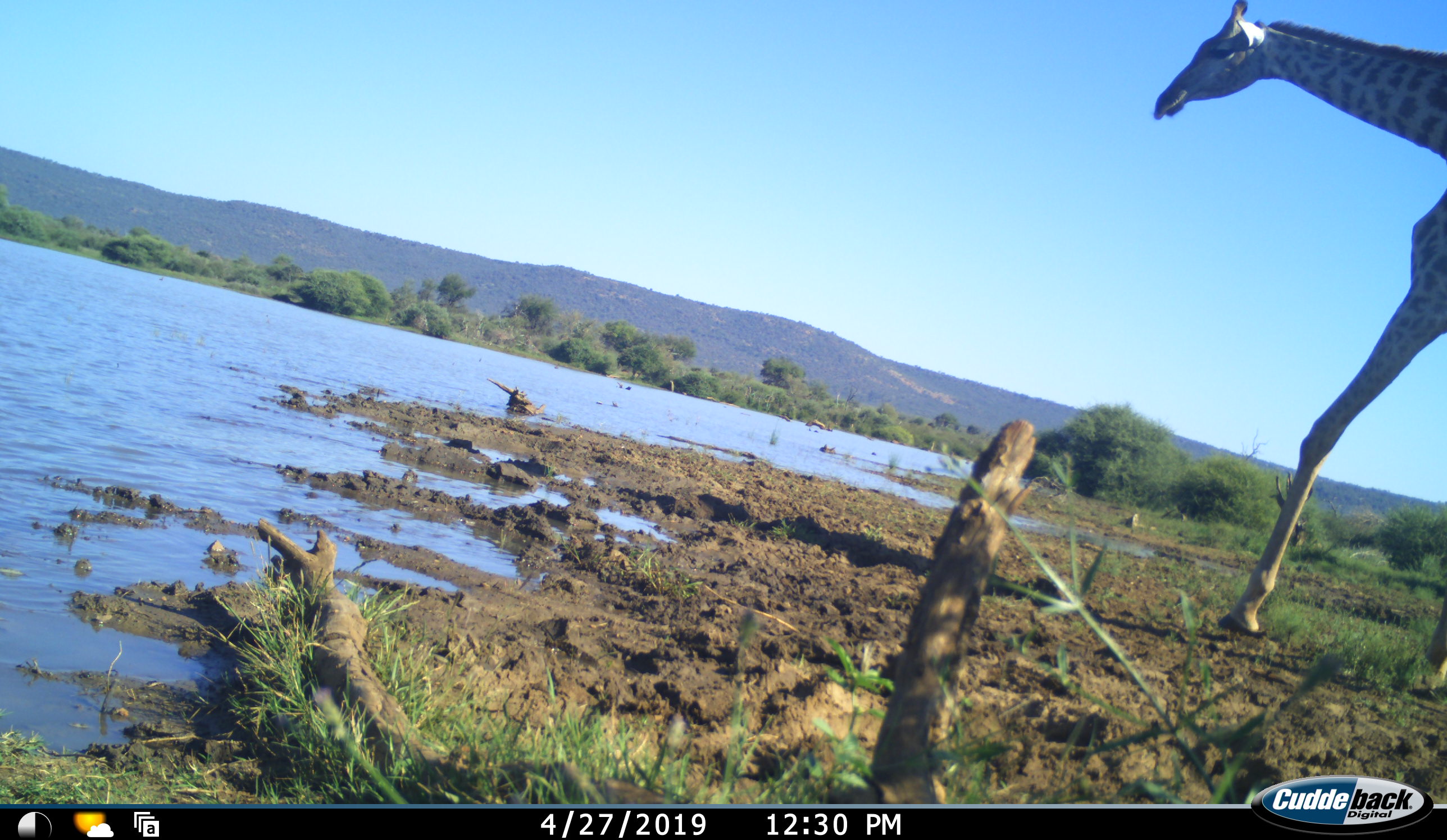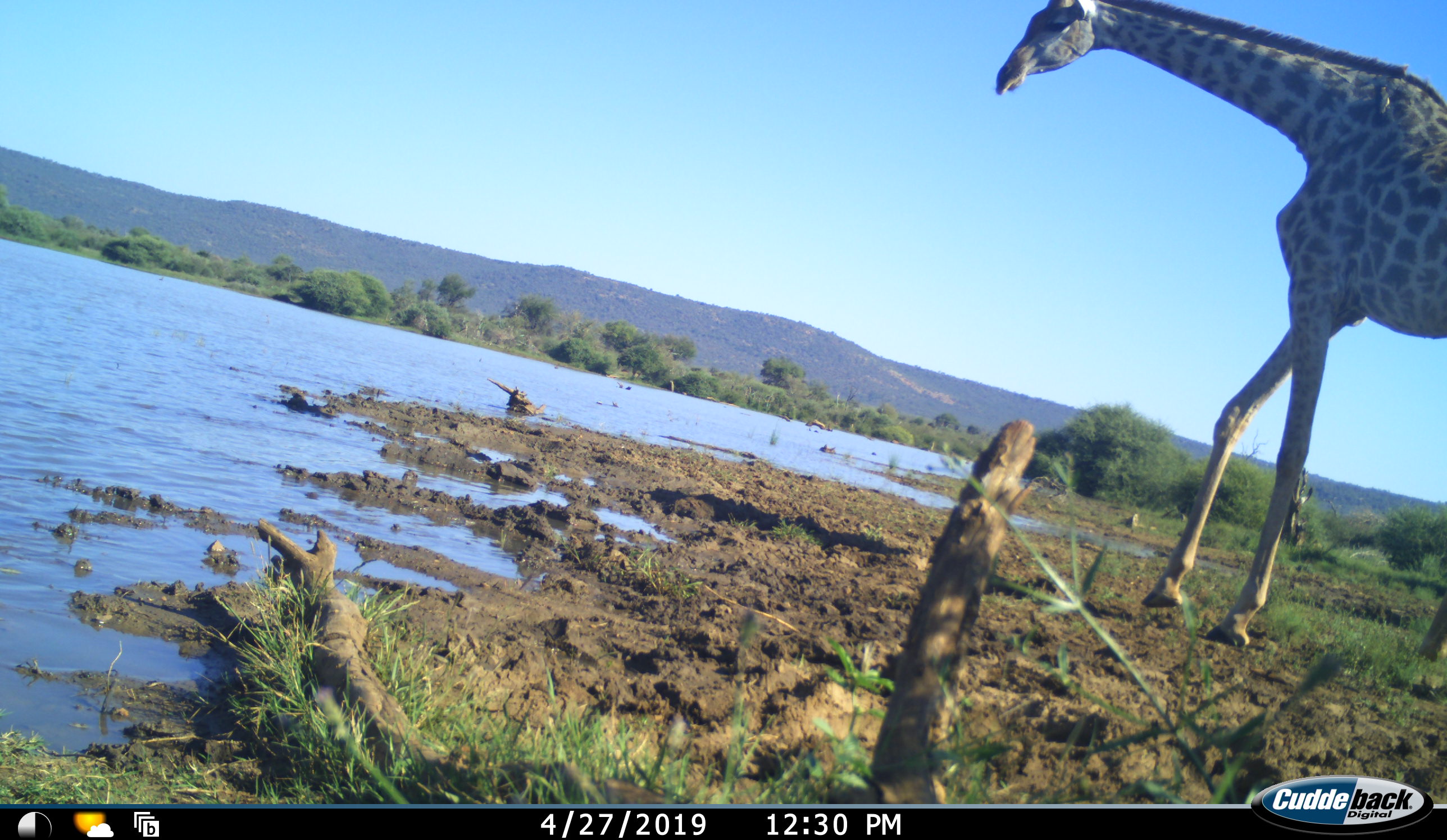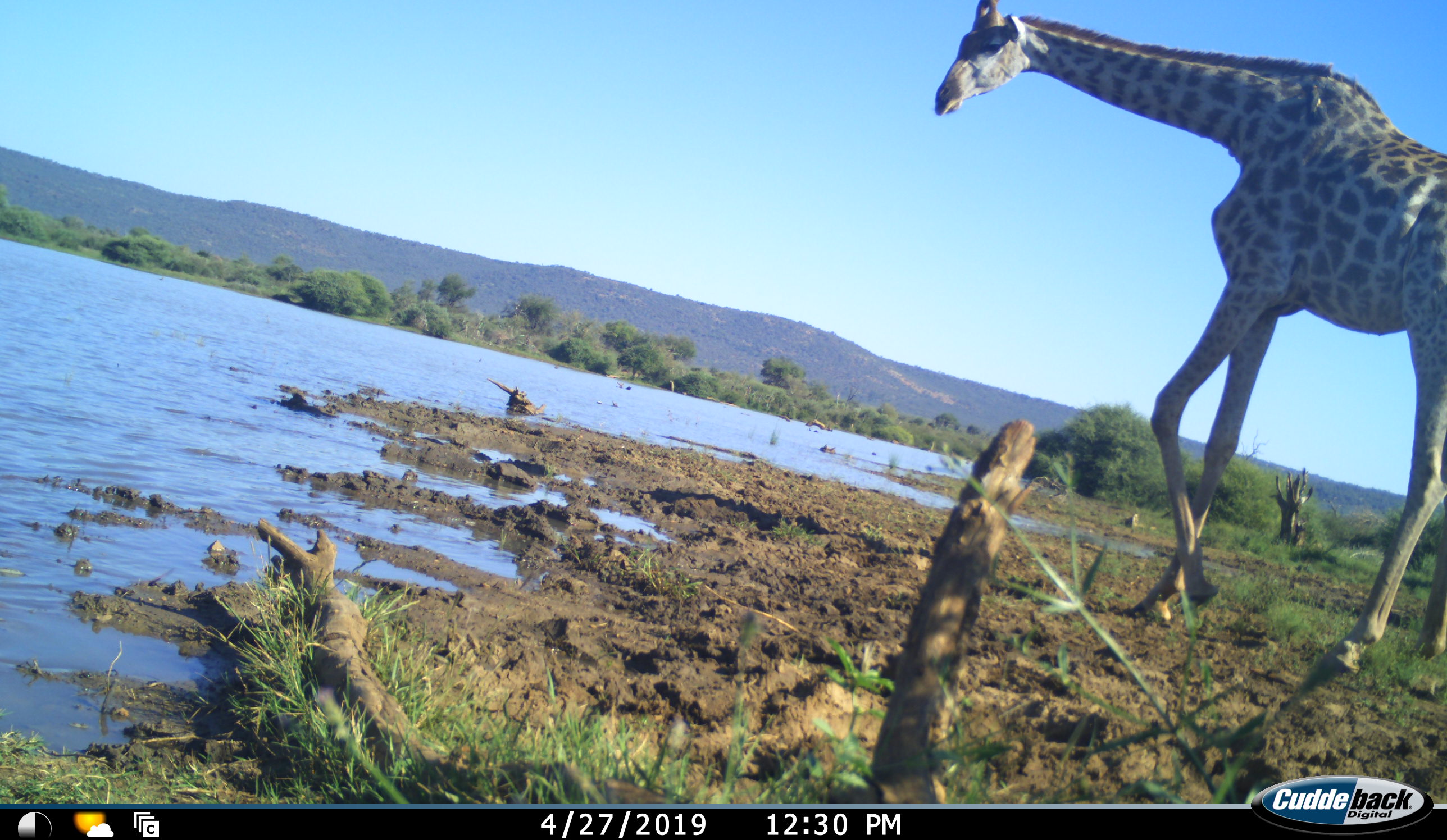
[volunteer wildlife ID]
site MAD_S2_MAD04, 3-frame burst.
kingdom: Animalia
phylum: Chordata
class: Mammalia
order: Artiodactyla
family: Giraffidae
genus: Giraffa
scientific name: Giraffa camelopardalis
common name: giraffe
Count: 1.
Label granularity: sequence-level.